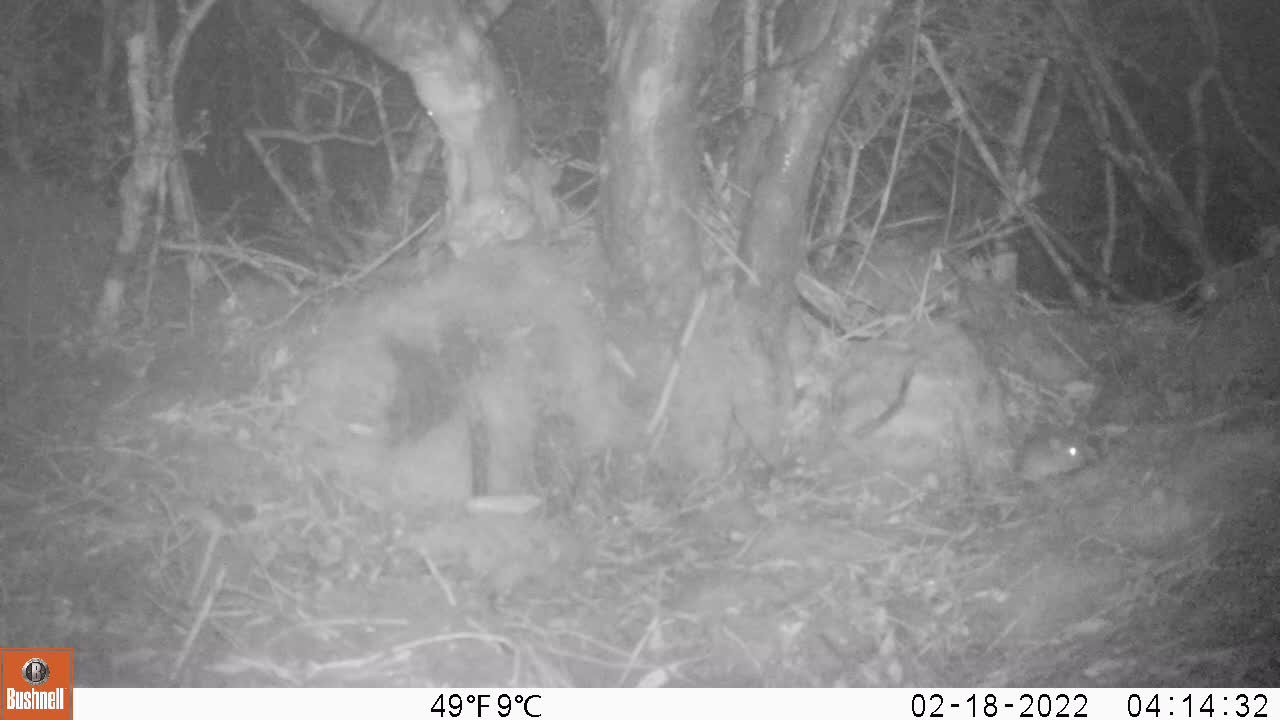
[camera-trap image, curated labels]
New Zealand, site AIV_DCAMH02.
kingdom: Animalia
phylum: Chordata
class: Mammalia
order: Rodentia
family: Muridae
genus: Mus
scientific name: Mus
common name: mouse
Mouse (Mus).